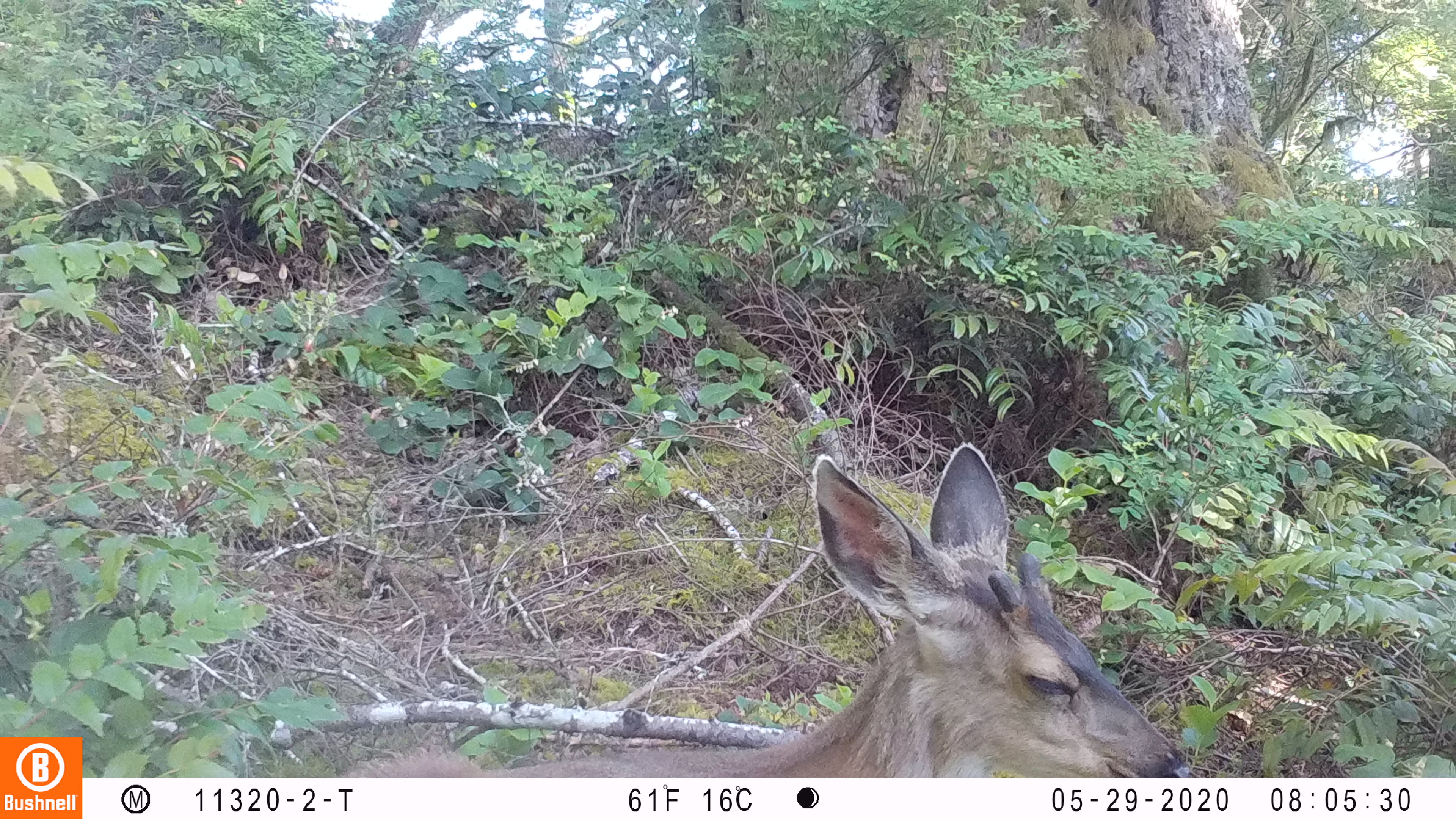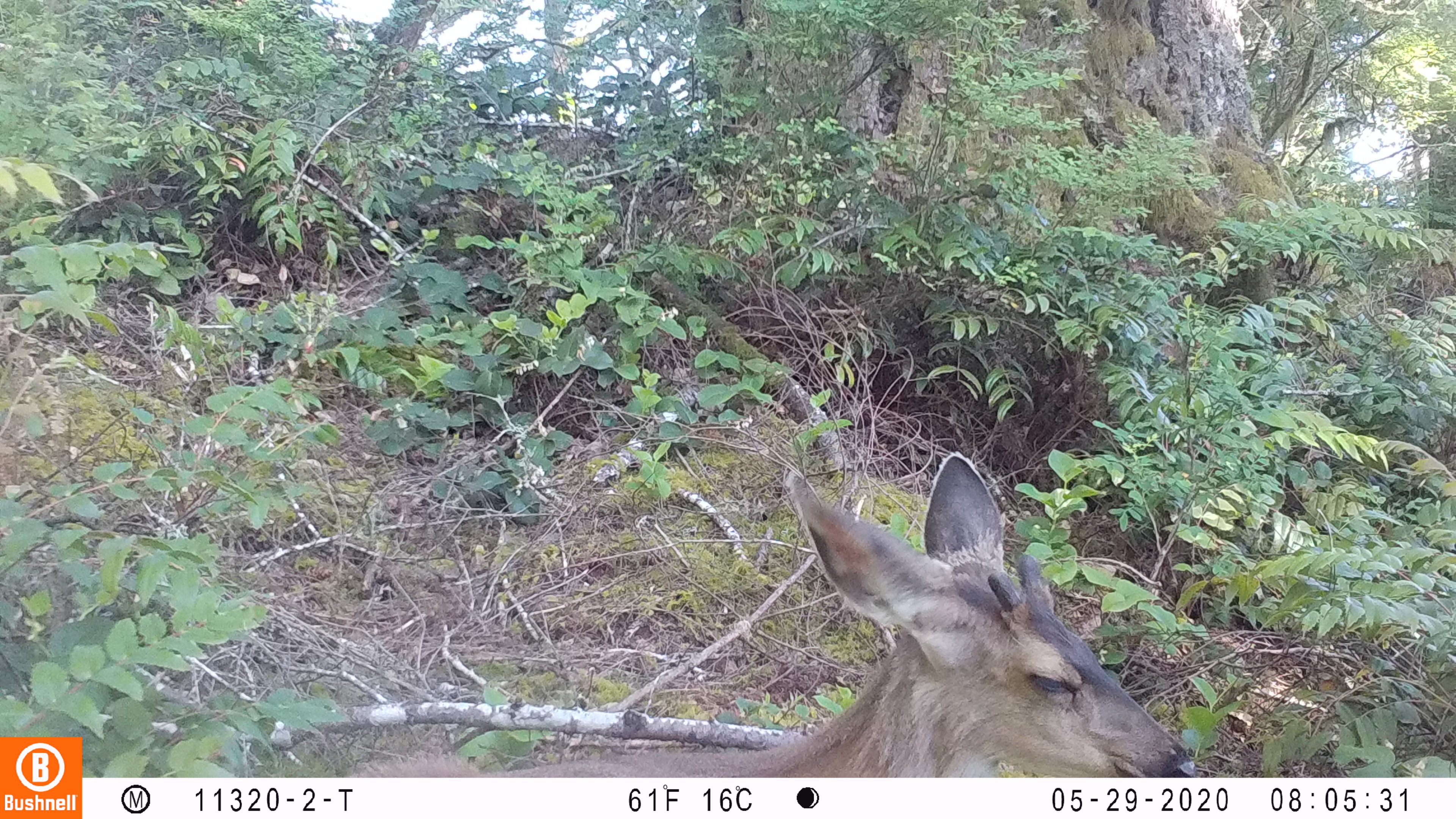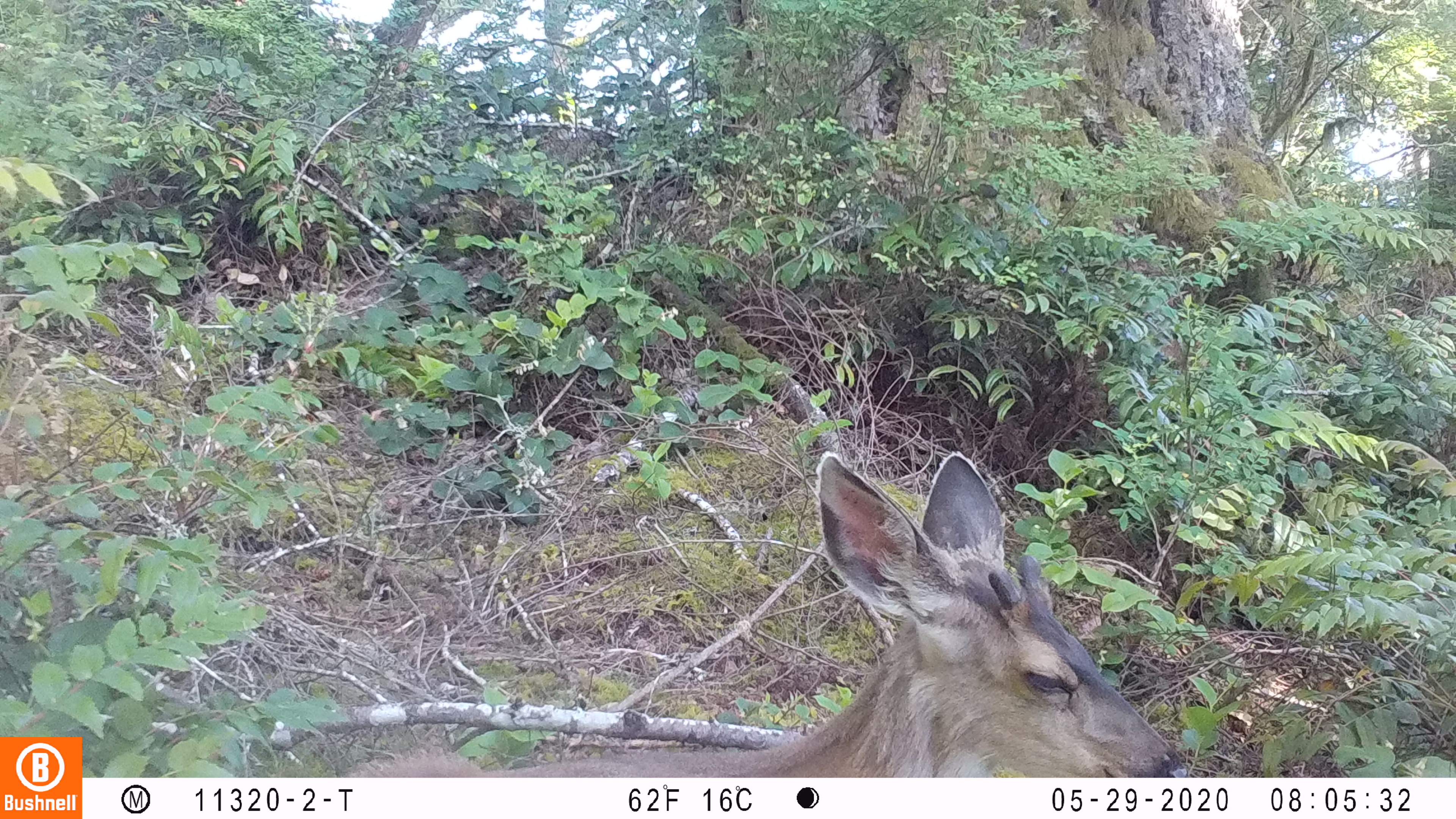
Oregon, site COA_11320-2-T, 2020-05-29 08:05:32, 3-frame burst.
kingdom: Animalia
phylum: Chordata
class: Mammalia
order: Artiodactyla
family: Cervidae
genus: Odocoileus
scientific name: Odocoileus hemionus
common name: black-tailed deer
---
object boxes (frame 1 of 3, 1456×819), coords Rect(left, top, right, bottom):
black-tailed deer: Rect(351, 438, 1195, 774)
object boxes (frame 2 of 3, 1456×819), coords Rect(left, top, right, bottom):
black-tailed deer: Rect(359, 448, 1199, 772)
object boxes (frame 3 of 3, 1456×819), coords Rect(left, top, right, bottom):
black-tailed deer: Rect(328, 440, 1191, 772)